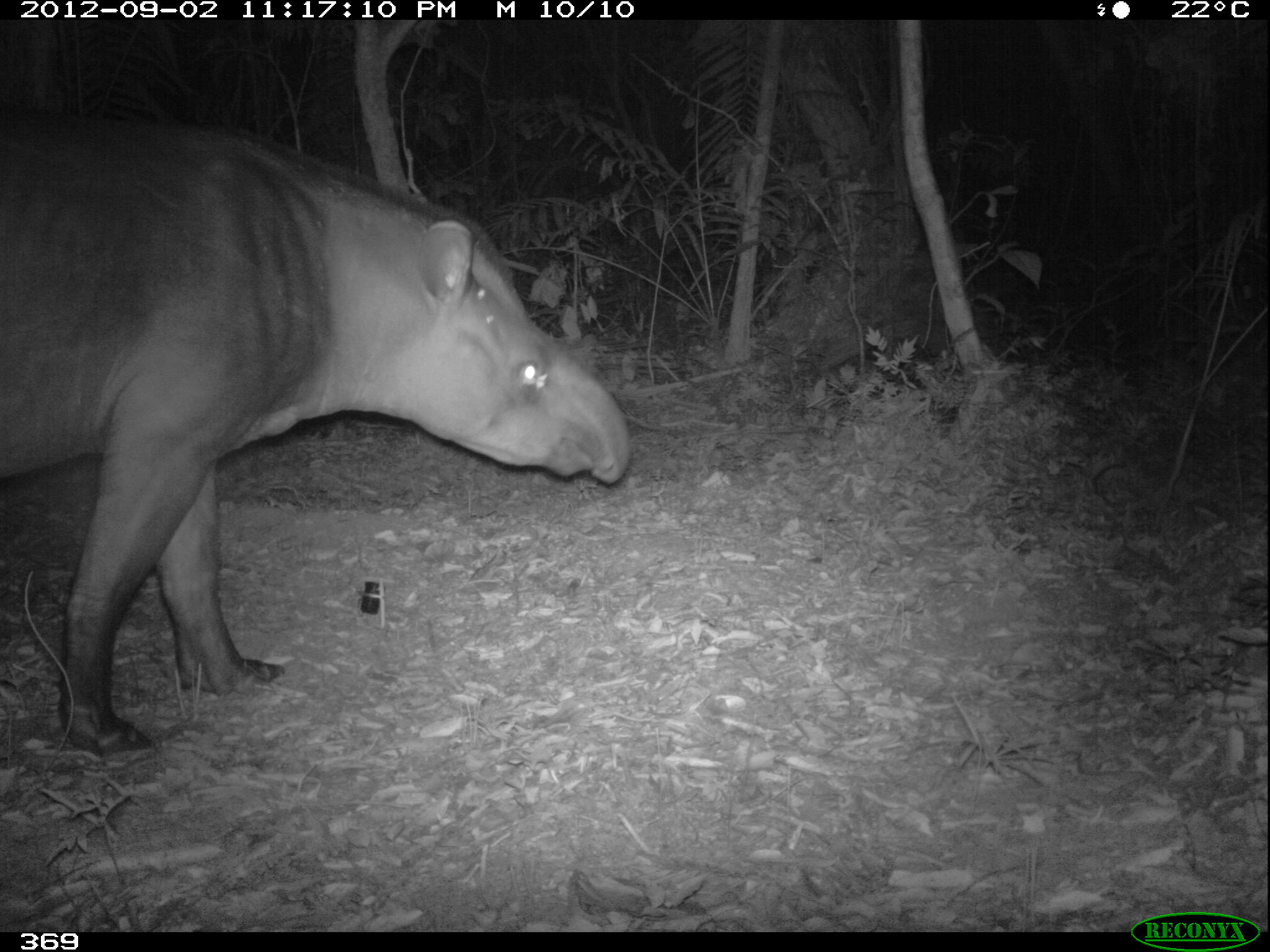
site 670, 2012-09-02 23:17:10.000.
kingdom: Animalia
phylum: Chordata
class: Mammalia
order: Perissodactyla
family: Tapiridae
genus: Tapirus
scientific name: Tapirus terrestris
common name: south american tapir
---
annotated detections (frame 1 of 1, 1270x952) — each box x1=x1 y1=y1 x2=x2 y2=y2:
tapirus terrestris: x1=0 y1=104 x2=633 y2=758